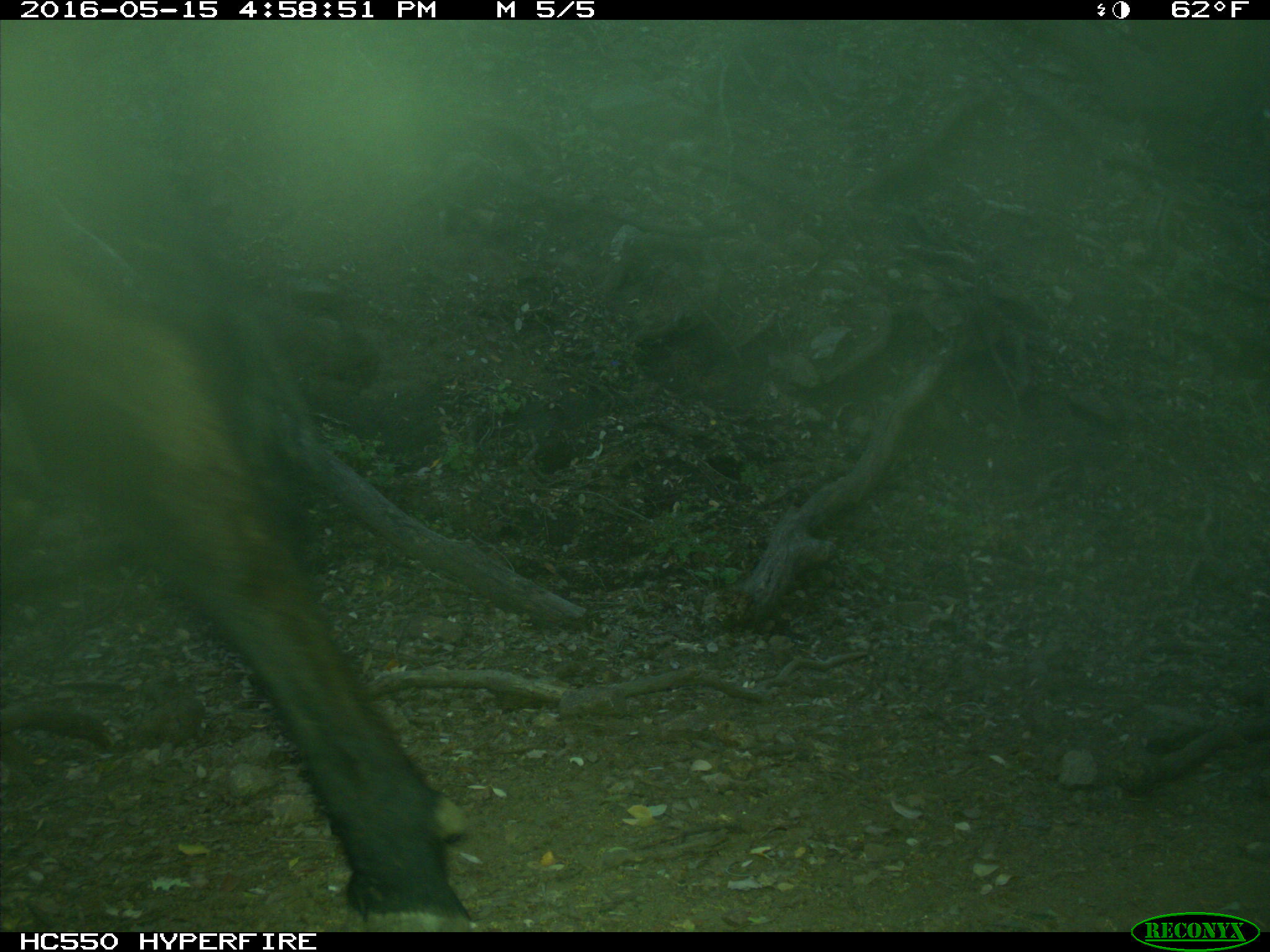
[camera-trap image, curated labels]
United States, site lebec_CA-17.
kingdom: Animalia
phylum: Chordata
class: Mammalia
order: Artiodactyla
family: Bovidae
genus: Bos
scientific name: Bos taurus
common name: domestic cow